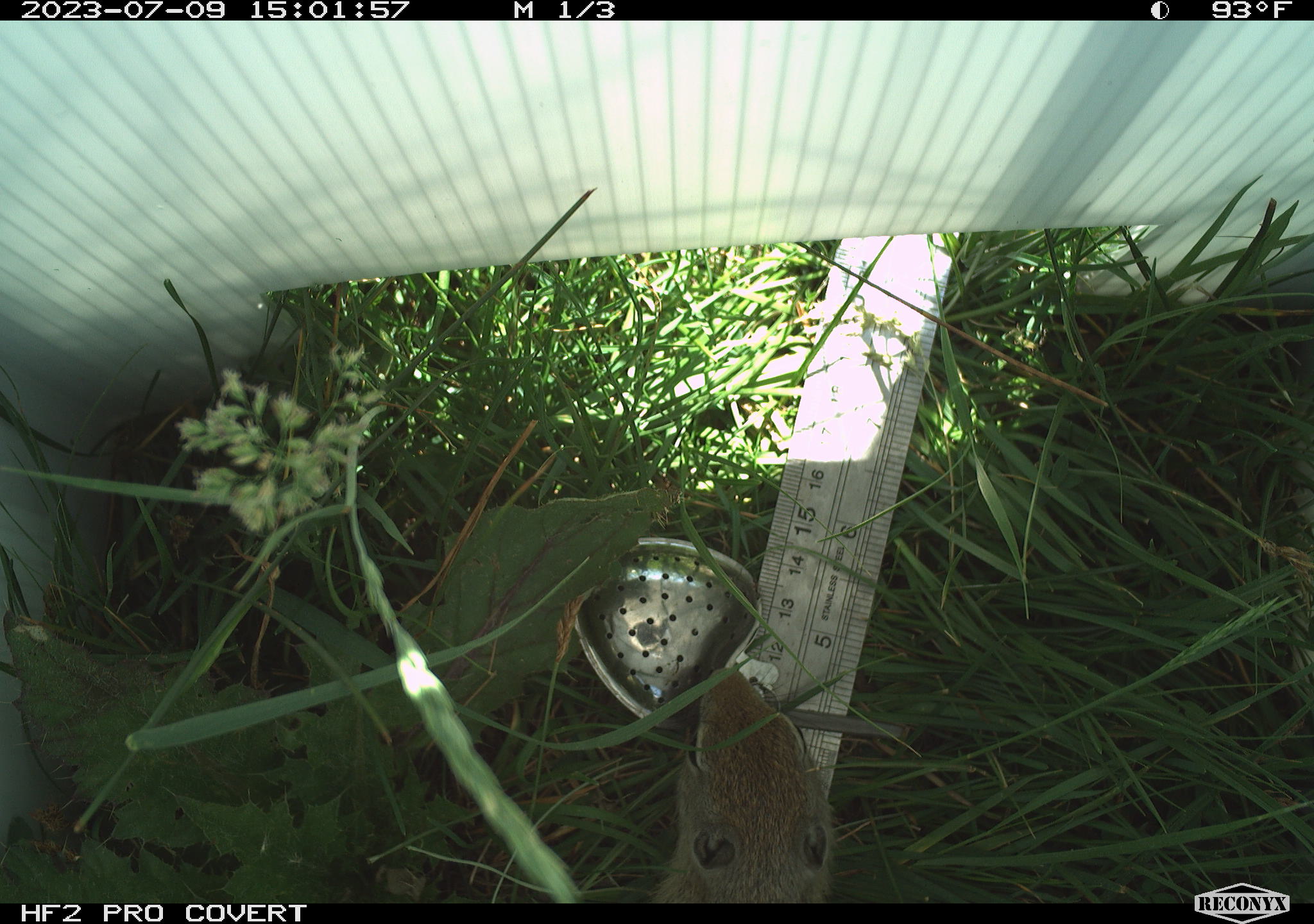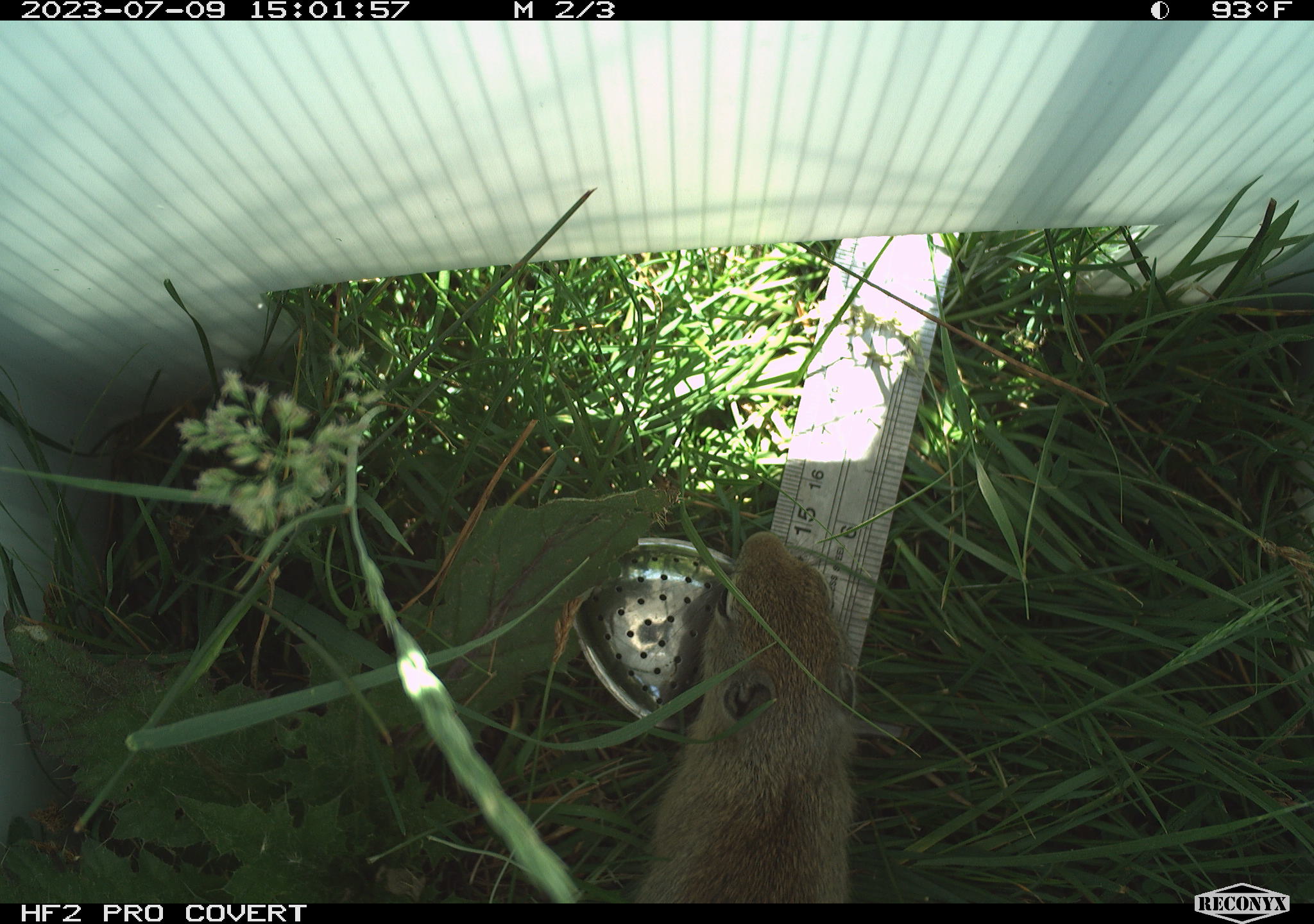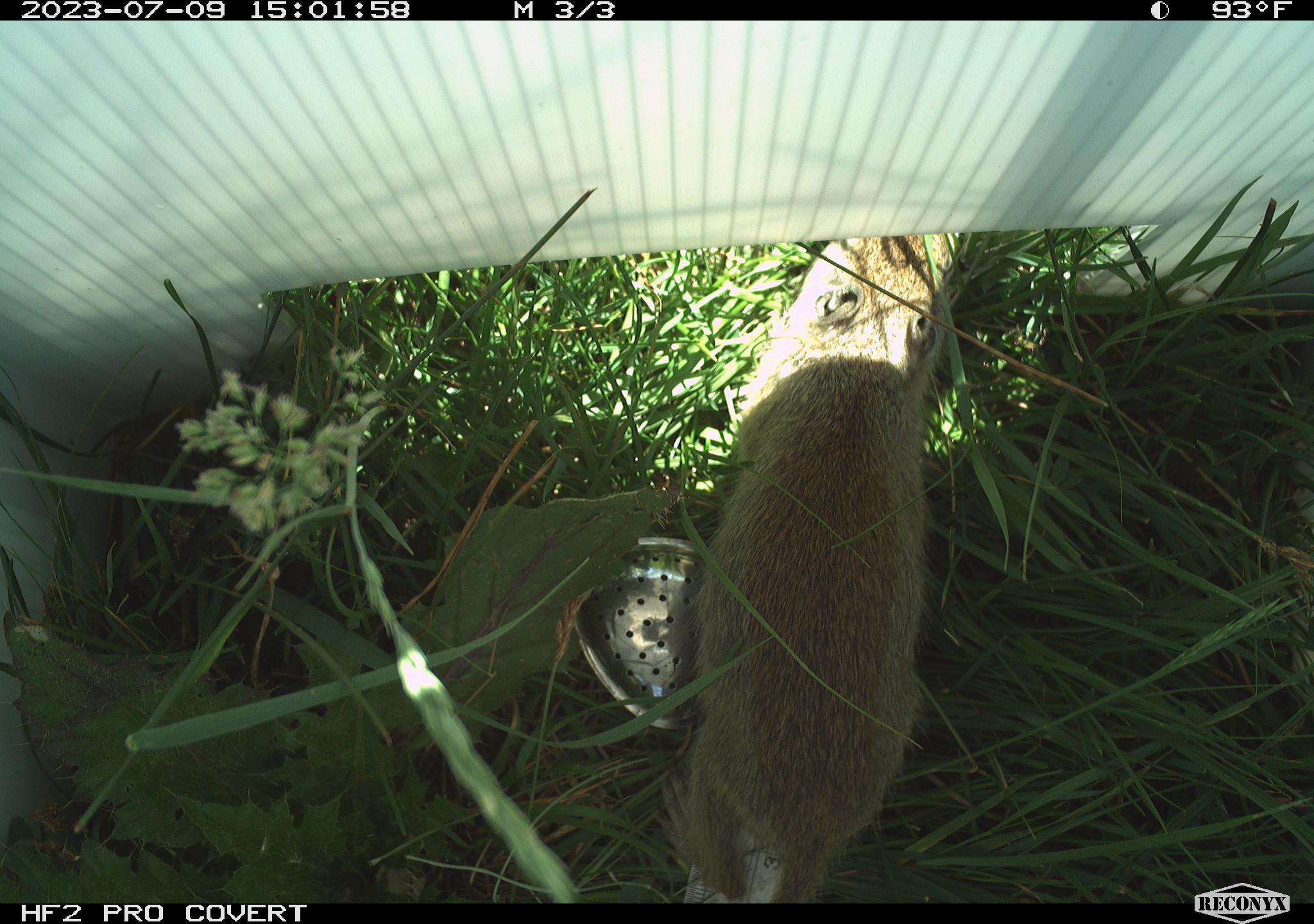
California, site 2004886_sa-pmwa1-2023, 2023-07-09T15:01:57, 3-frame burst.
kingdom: Animalia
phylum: Chordata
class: Mammalia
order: Rodentia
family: Sciuridae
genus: Urocitellus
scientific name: Urocitellus beldingi beldingi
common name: belding's ground squirrel